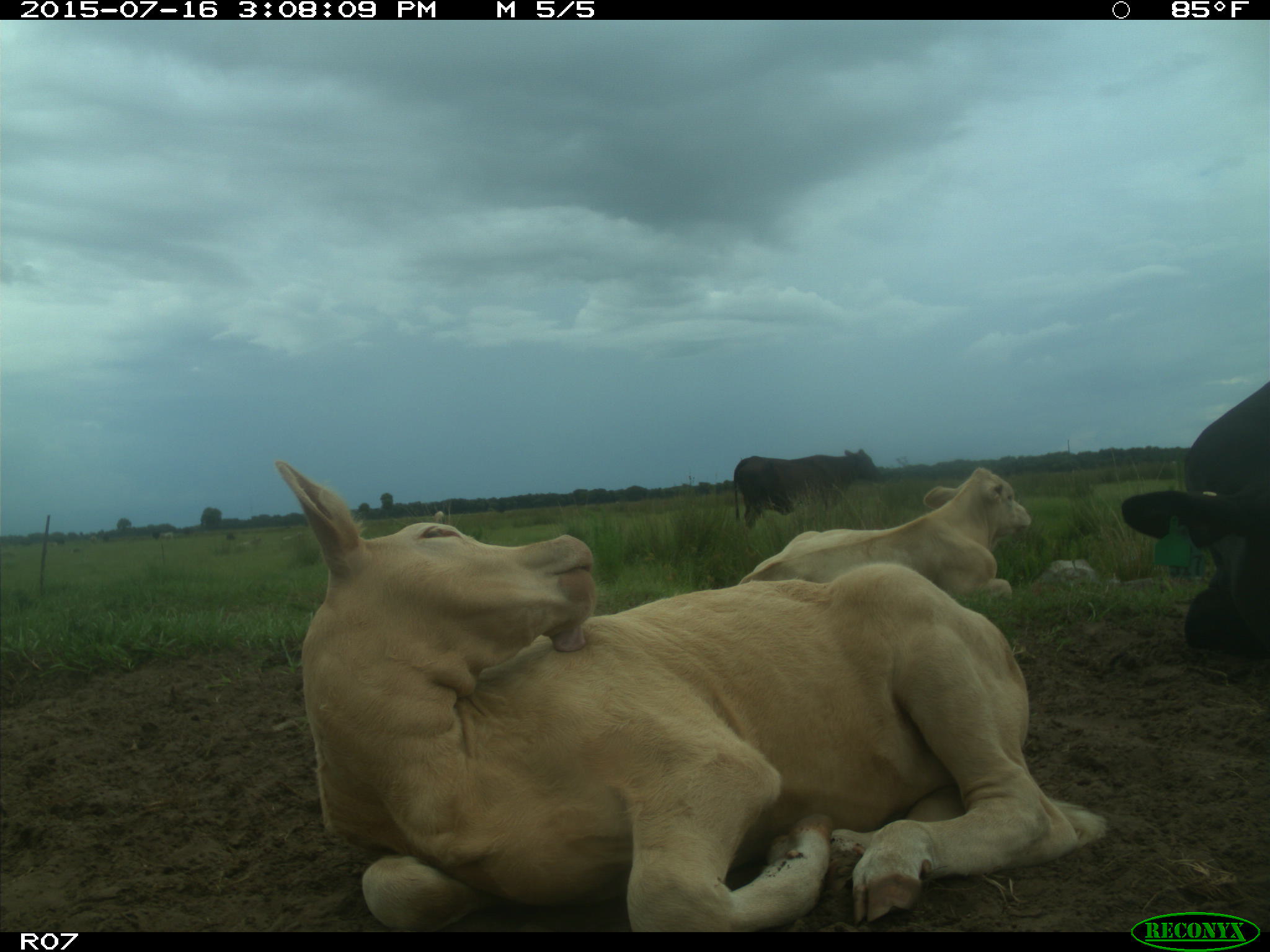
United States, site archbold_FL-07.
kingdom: Animalia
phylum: Chordata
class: Mammalia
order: Artiodactyla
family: Bovidae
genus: Bos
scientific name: Bos taurus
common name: domestic cow